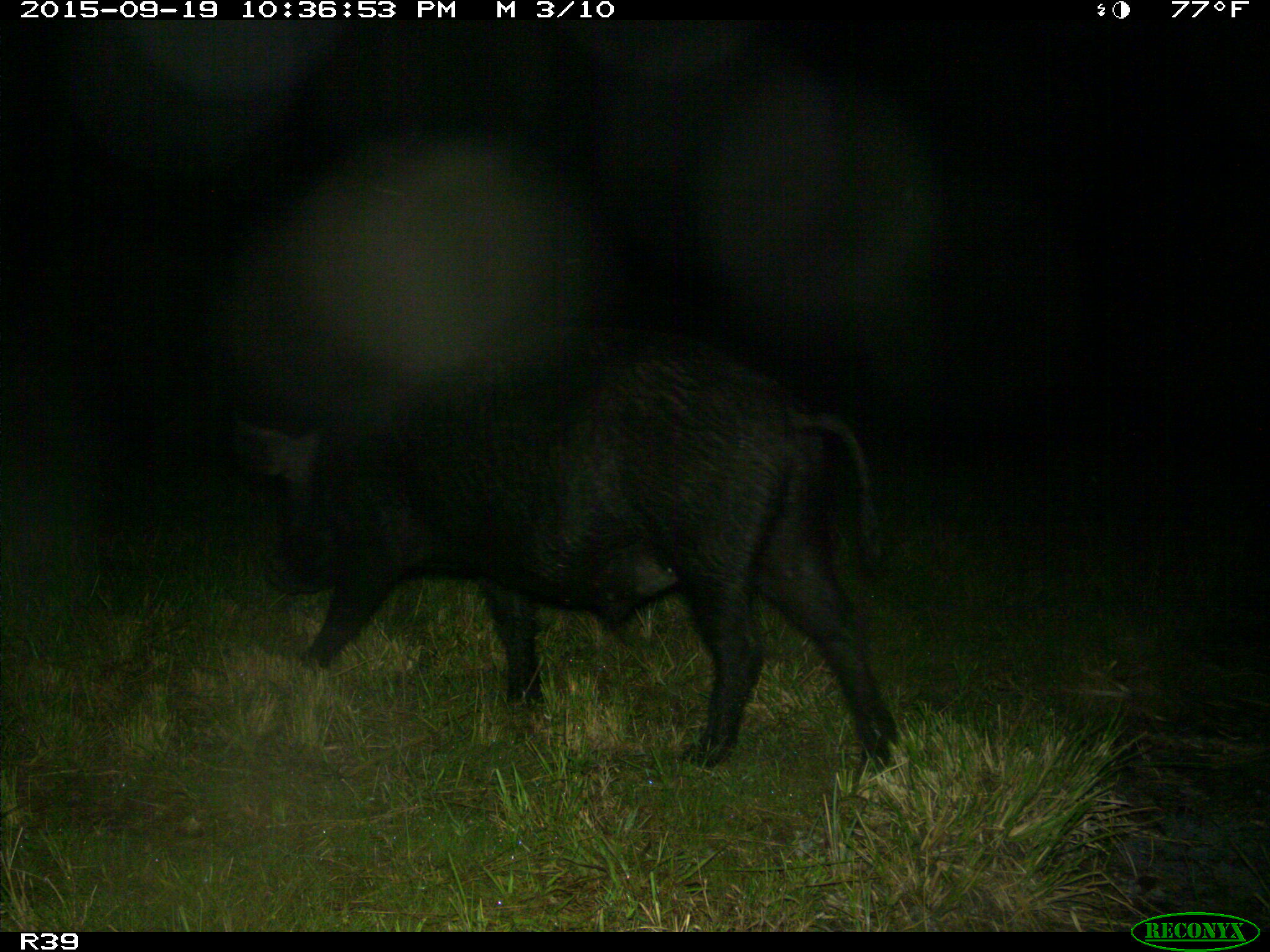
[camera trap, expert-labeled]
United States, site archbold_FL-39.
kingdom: Animalia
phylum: Chordata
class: Mammalia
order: Artiodactyla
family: Suidae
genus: Sus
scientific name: Sus scrofa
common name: wild boar